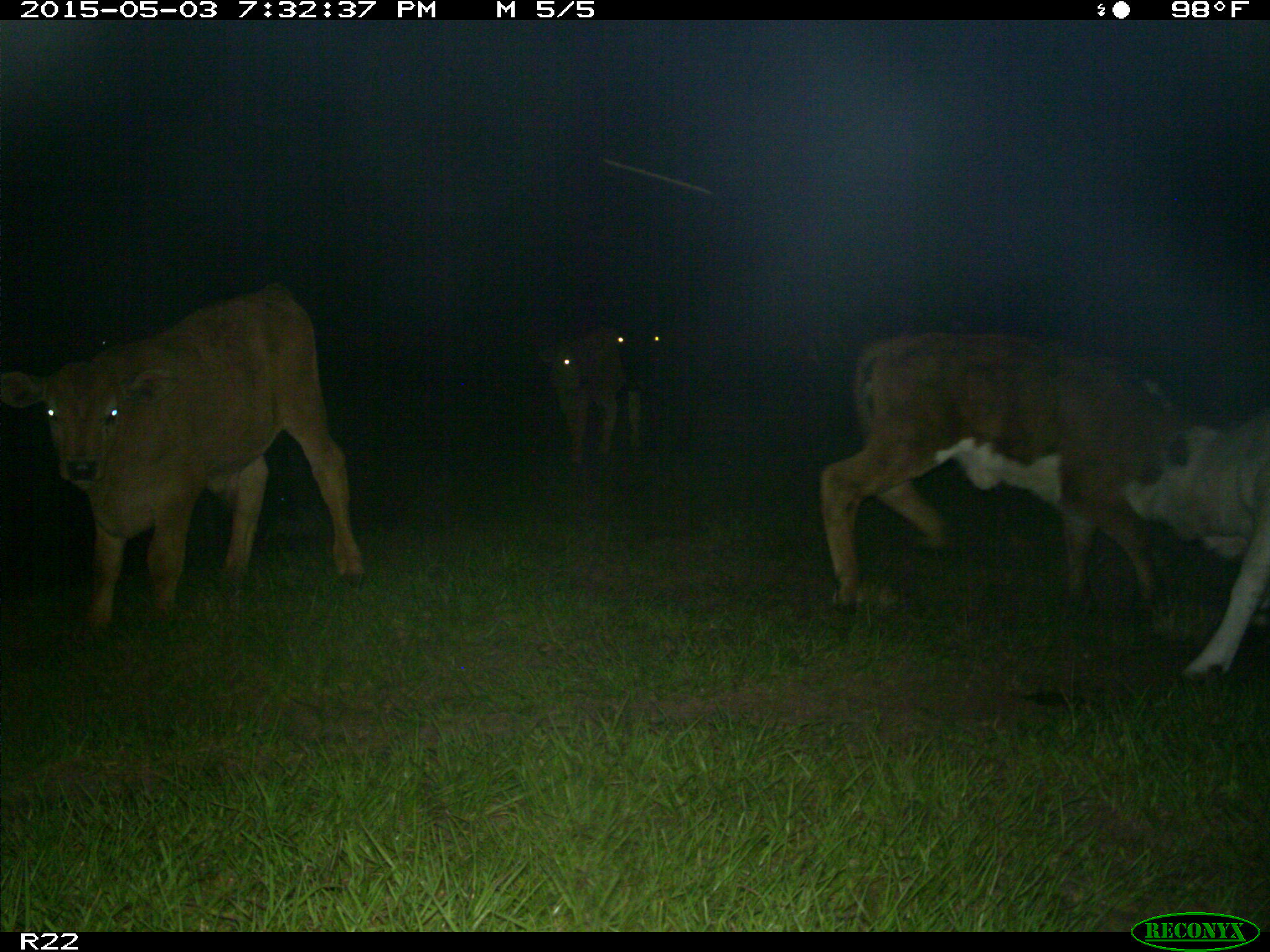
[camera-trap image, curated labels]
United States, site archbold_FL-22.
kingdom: Animalia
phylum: Chordata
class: Mammalia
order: Artiodactyla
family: Bovidae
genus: Bos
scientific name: Bos taurus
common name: domestic cow